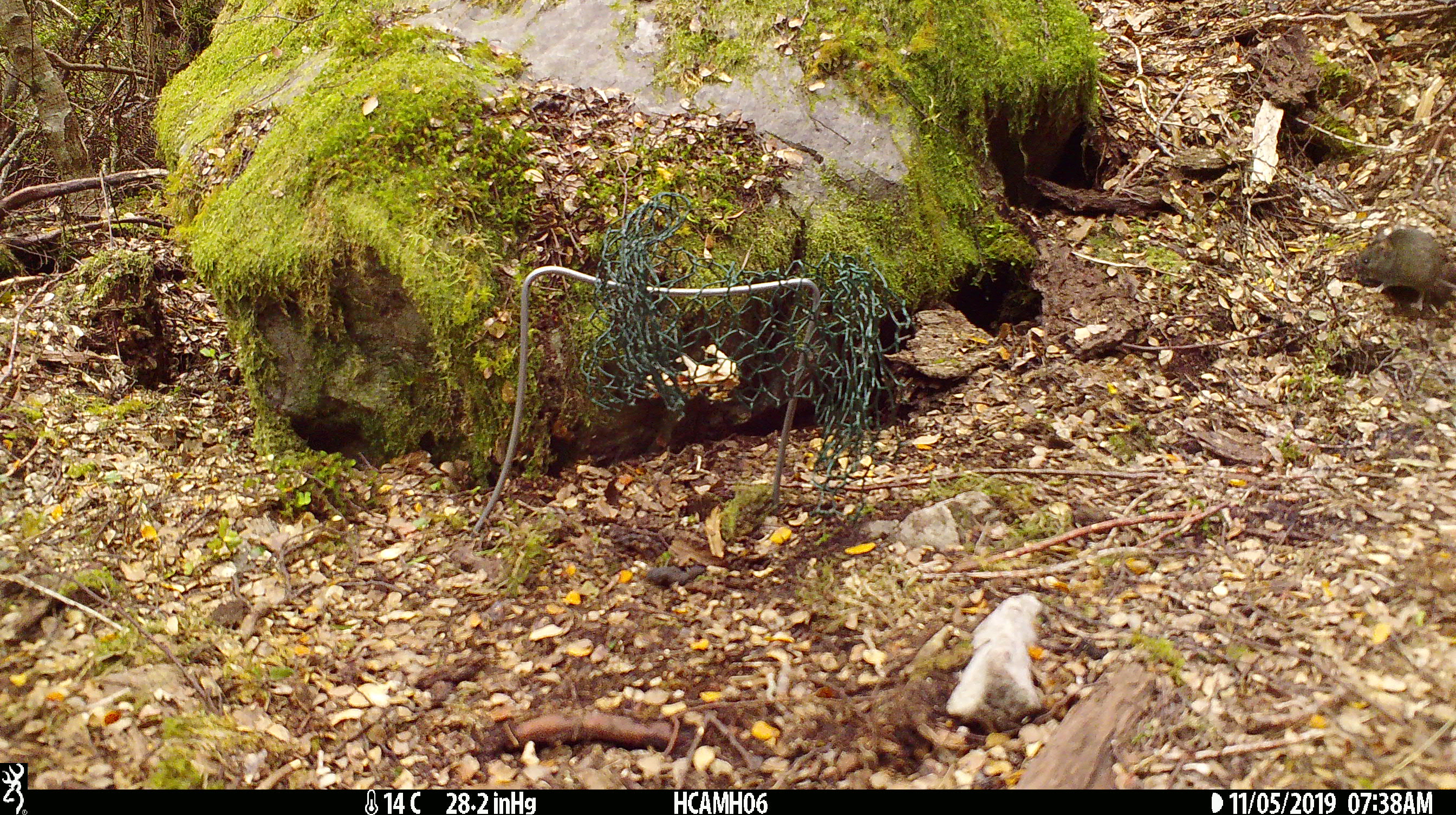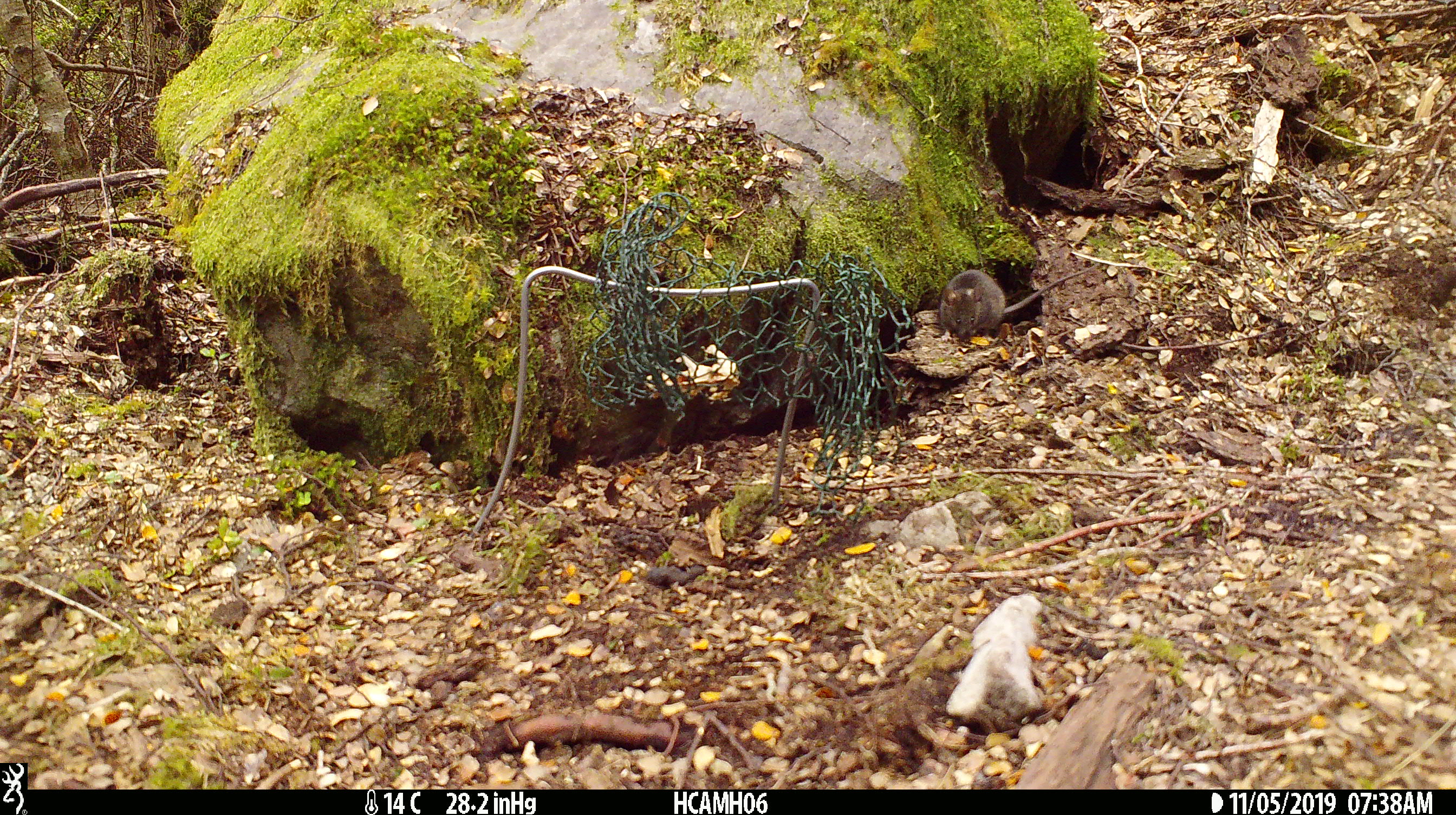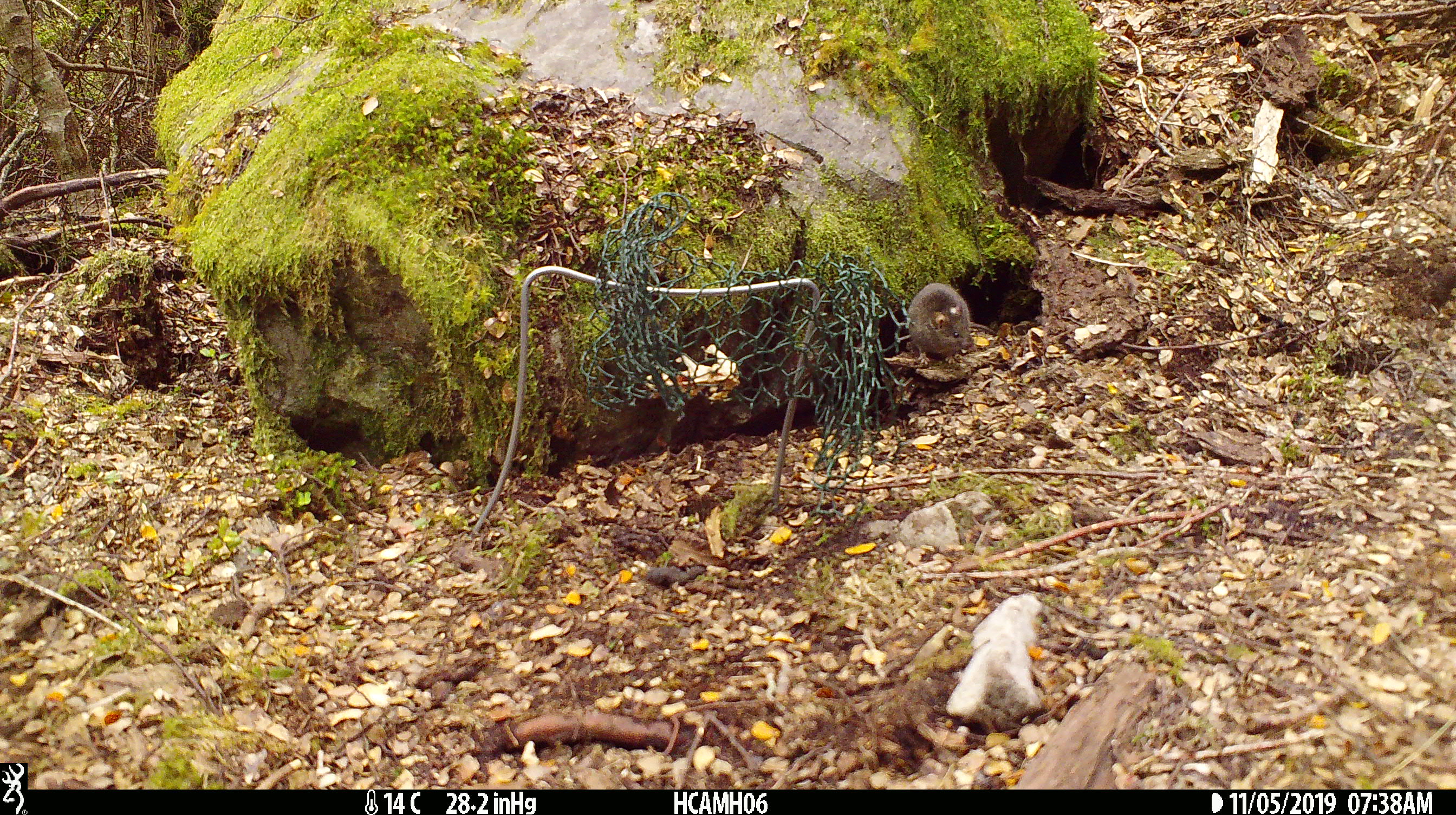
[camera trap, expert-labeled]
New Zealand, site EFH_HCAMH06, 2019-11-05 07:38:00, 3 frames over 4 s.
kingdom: Animalia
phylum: Chordata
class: Mammalia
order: Rodentia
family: Muridae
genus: Mus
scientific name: Mus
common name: mouse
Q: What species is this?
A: Mouse (Mus).